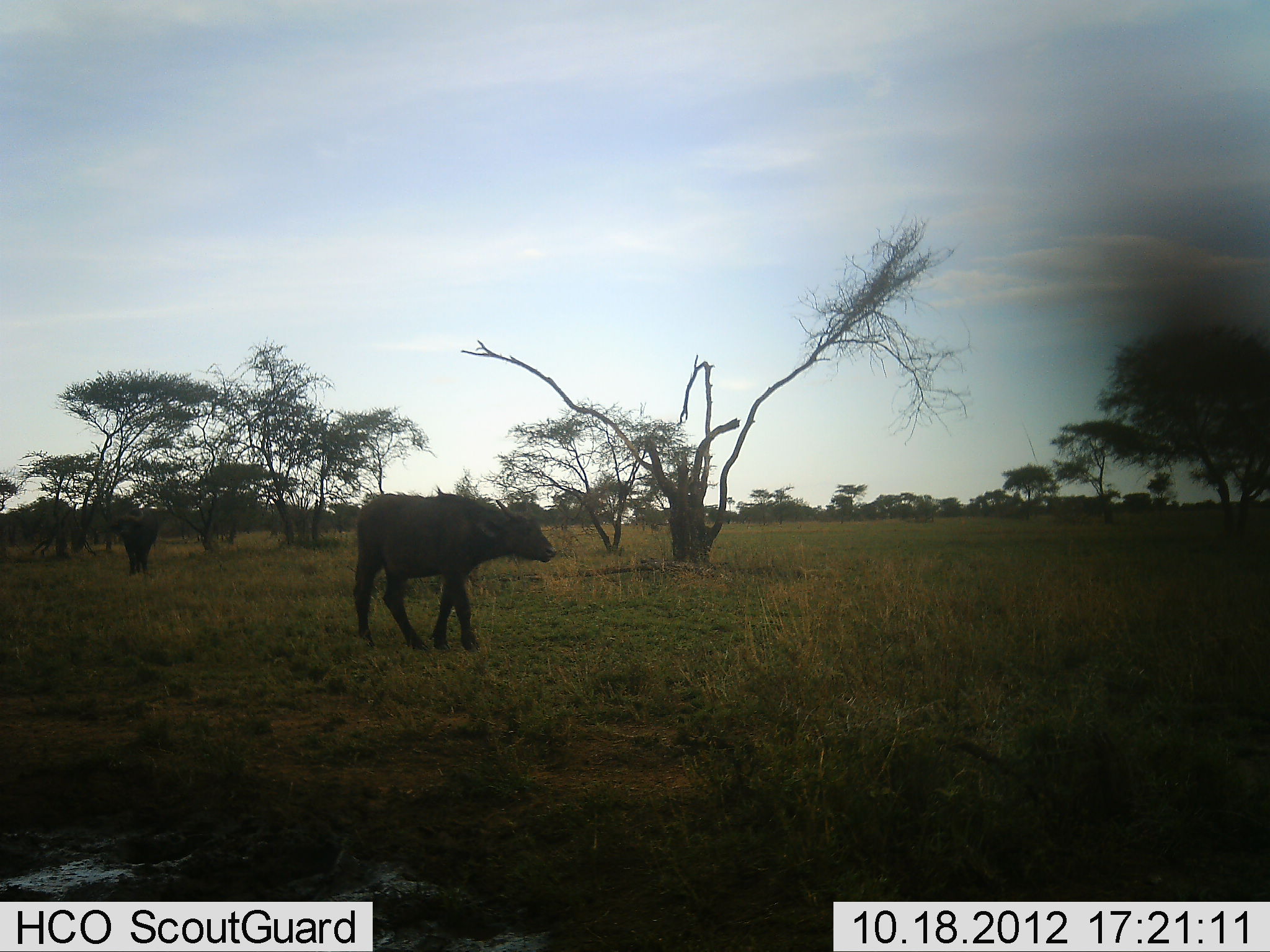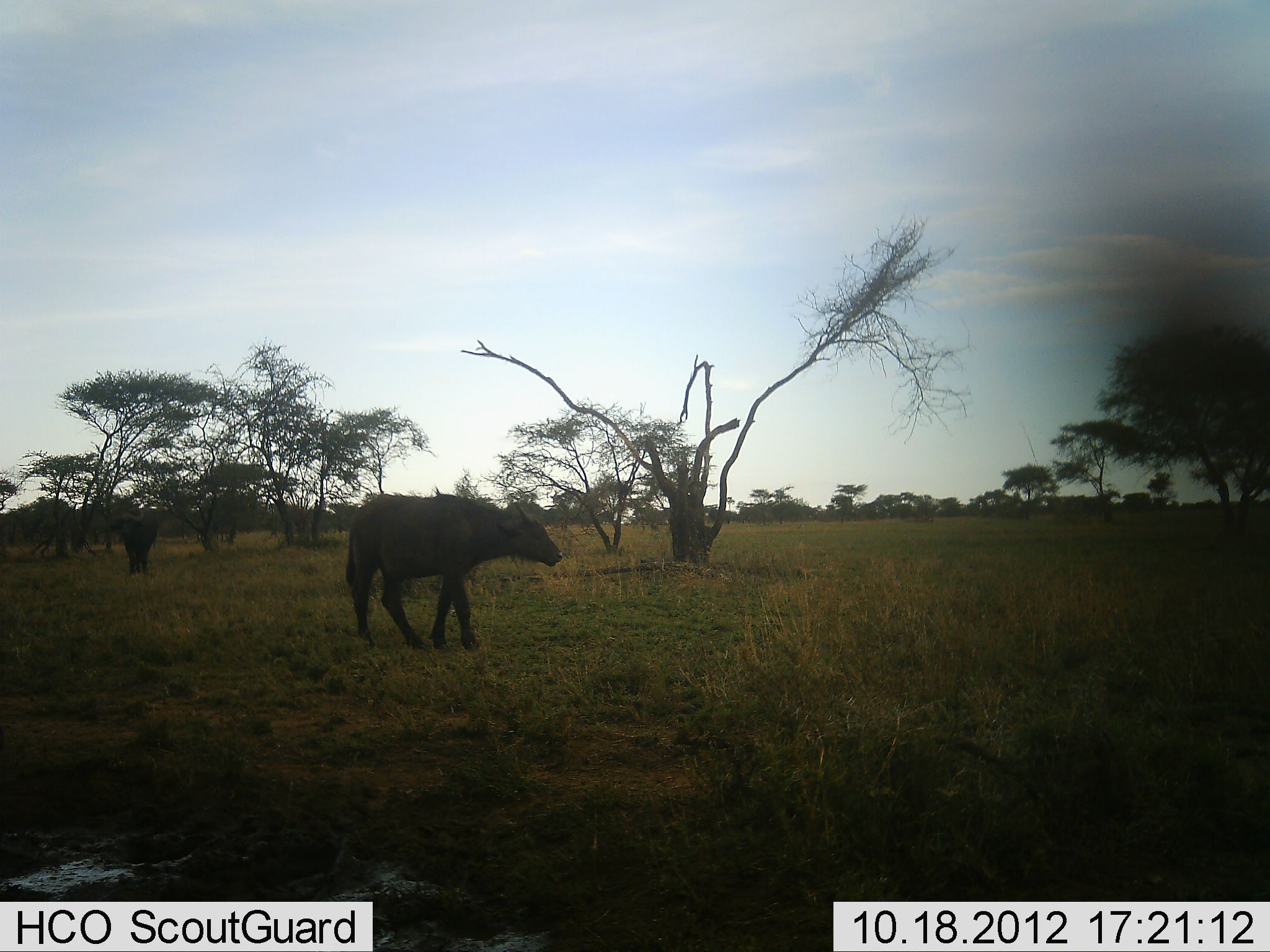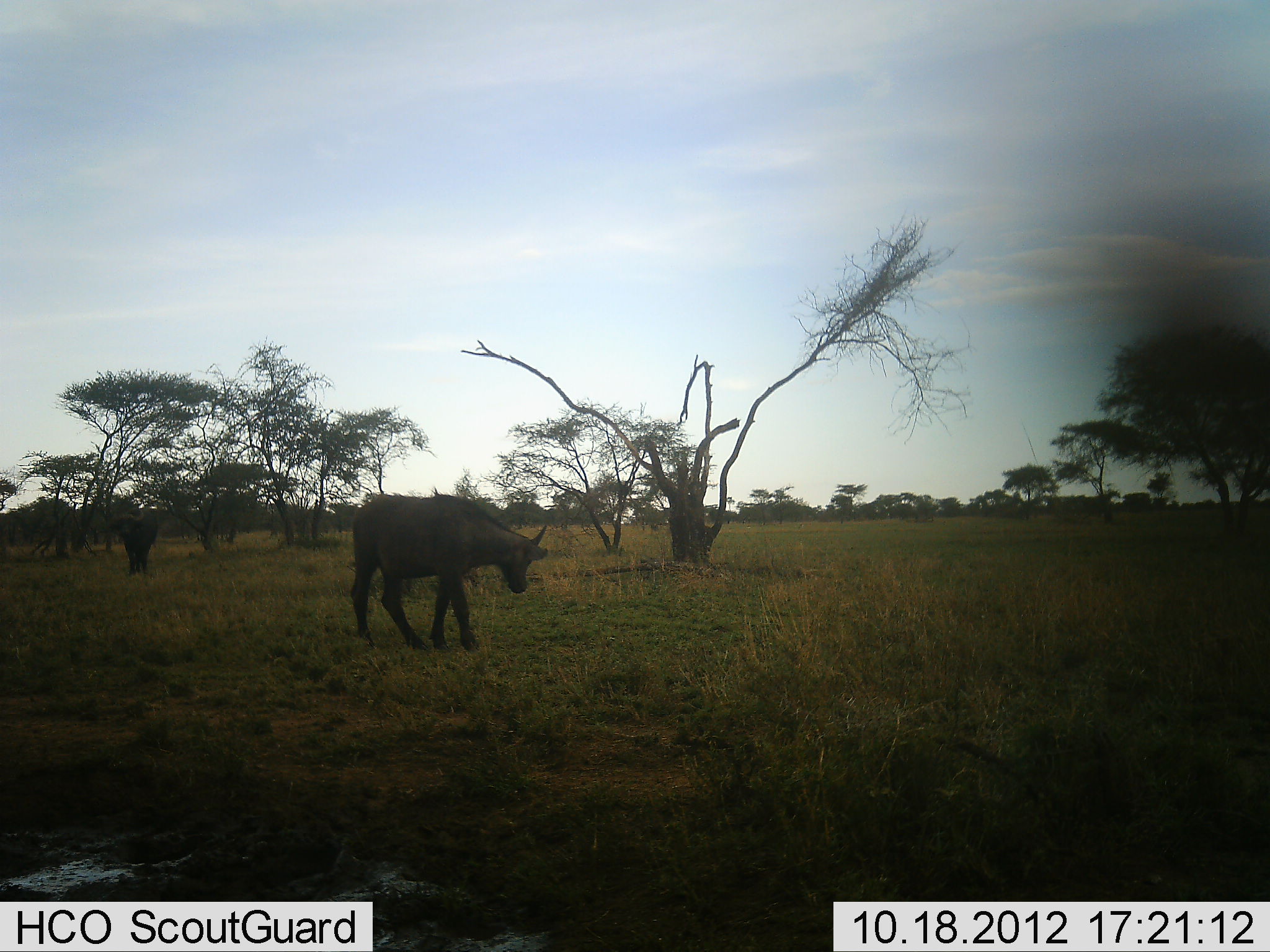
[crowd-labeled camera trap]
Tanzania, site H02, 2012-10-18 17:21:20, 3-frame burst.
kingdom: Animalia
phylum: Chordata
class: Mammalia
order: Artiodactyla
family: Bovidae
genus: Syncerus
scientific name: Syncerus caffer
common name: cape buffalo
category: buffalo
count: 2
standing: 80%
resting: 0%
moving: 10%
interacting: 0%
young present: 30%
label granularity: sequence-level